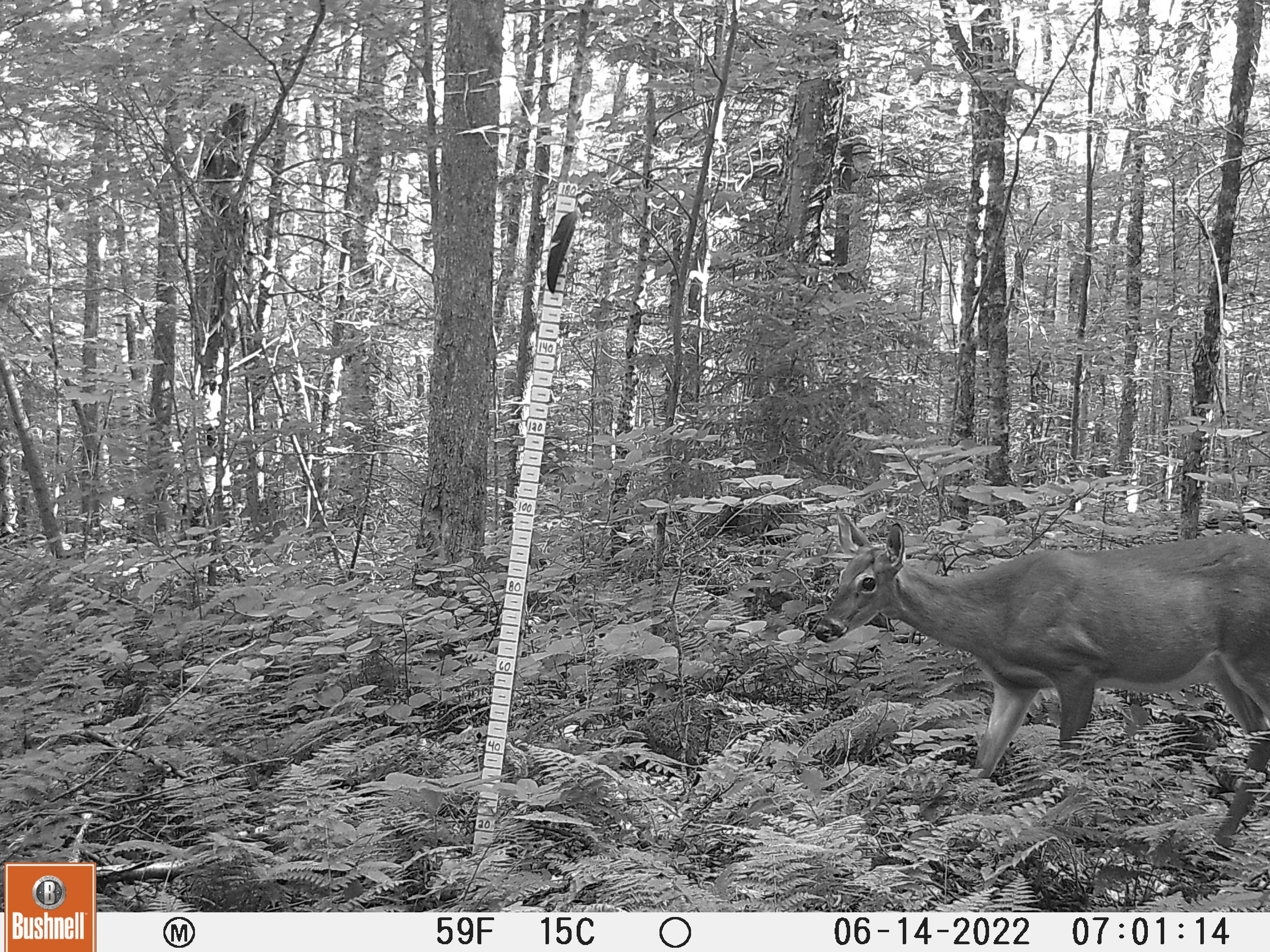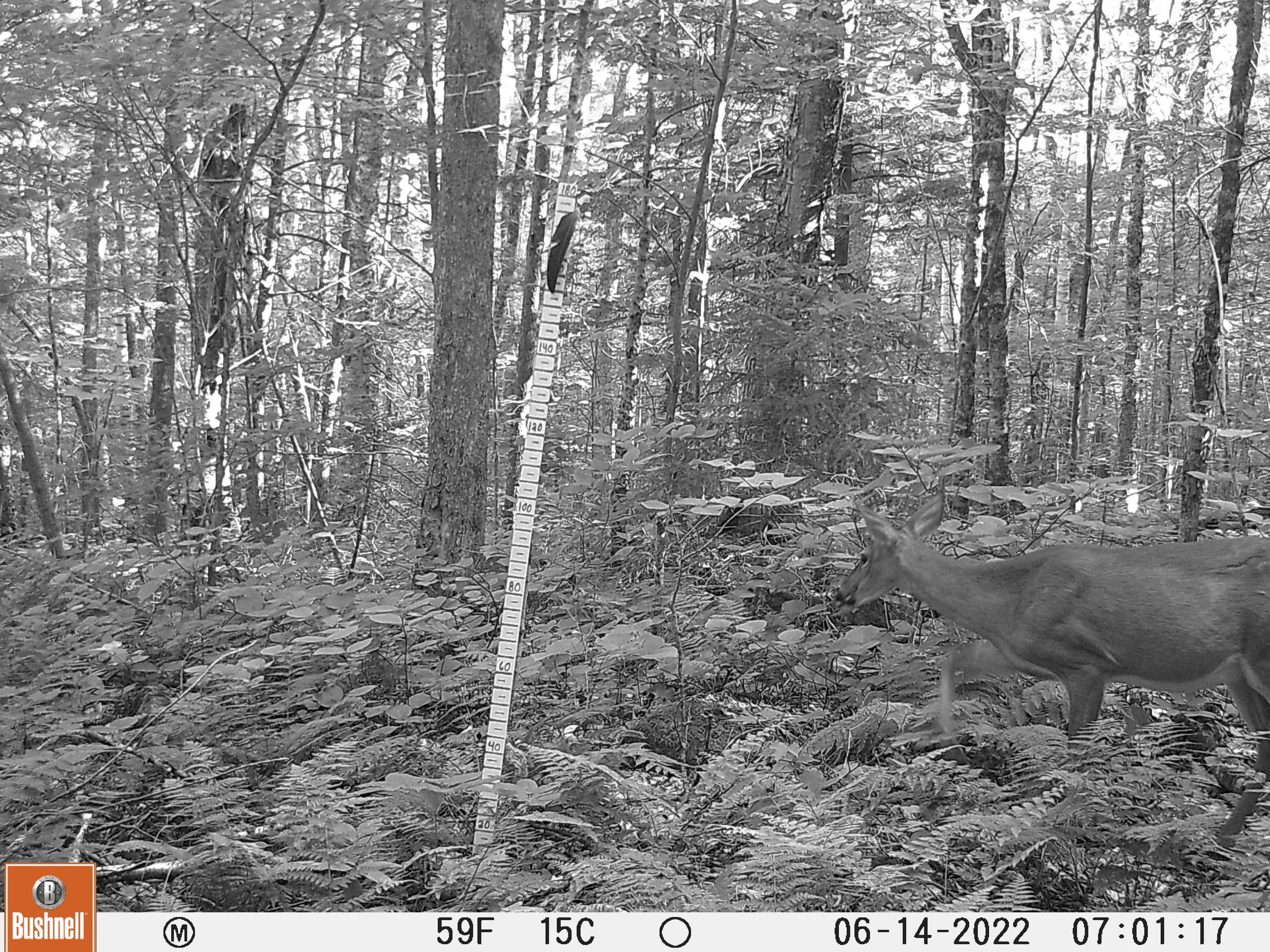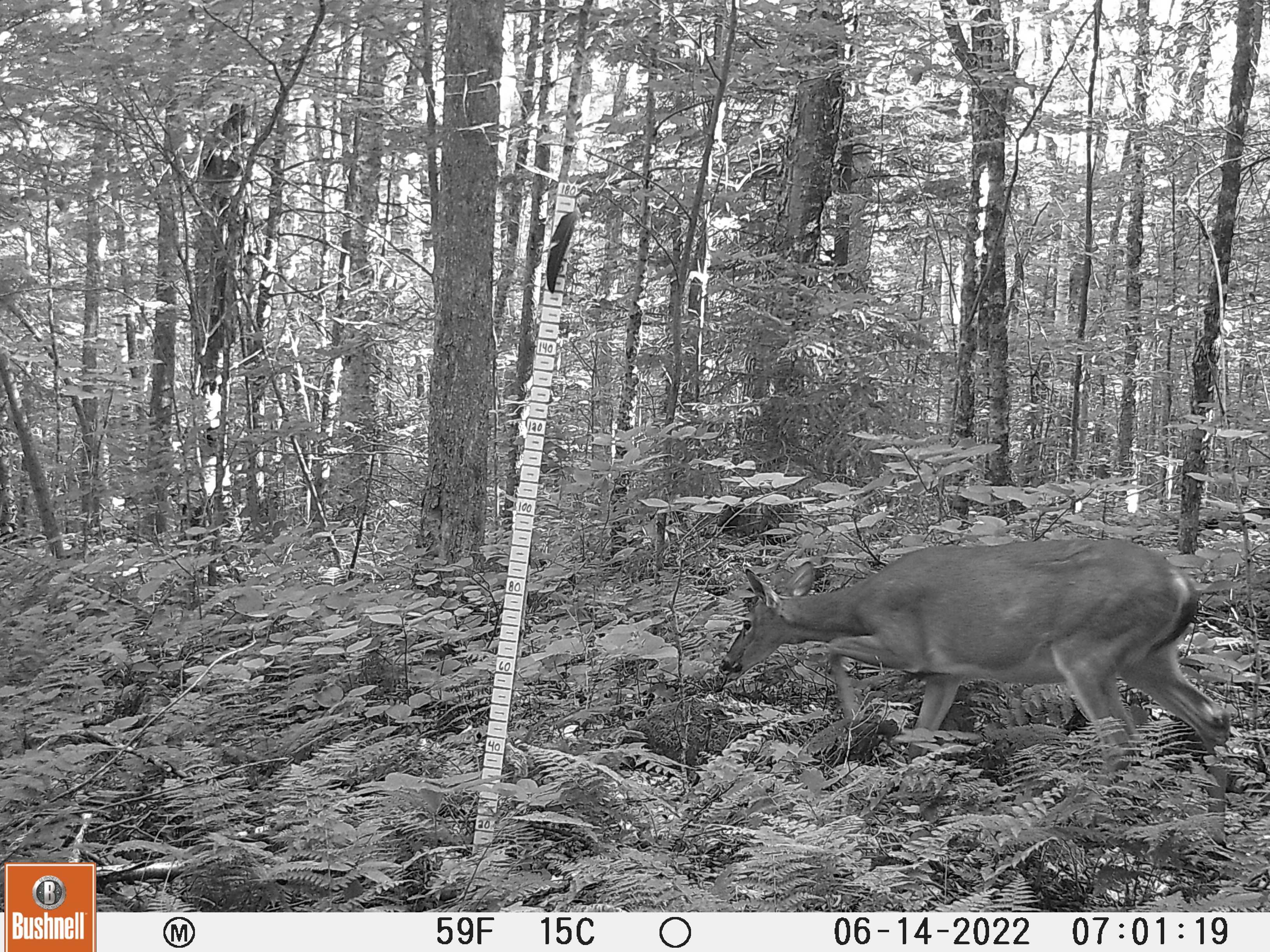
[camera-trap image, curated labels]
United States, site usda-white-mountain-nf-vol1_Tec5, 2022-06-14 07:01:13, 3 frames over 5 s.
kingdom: Animalia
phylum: Chordata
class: Mammalia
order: Artiodactyla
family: Cervidae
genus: Odocoileus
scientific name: Odocoileus virginianus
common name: white-tailed deer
White-tailed deer (Odocoileus virginianus).